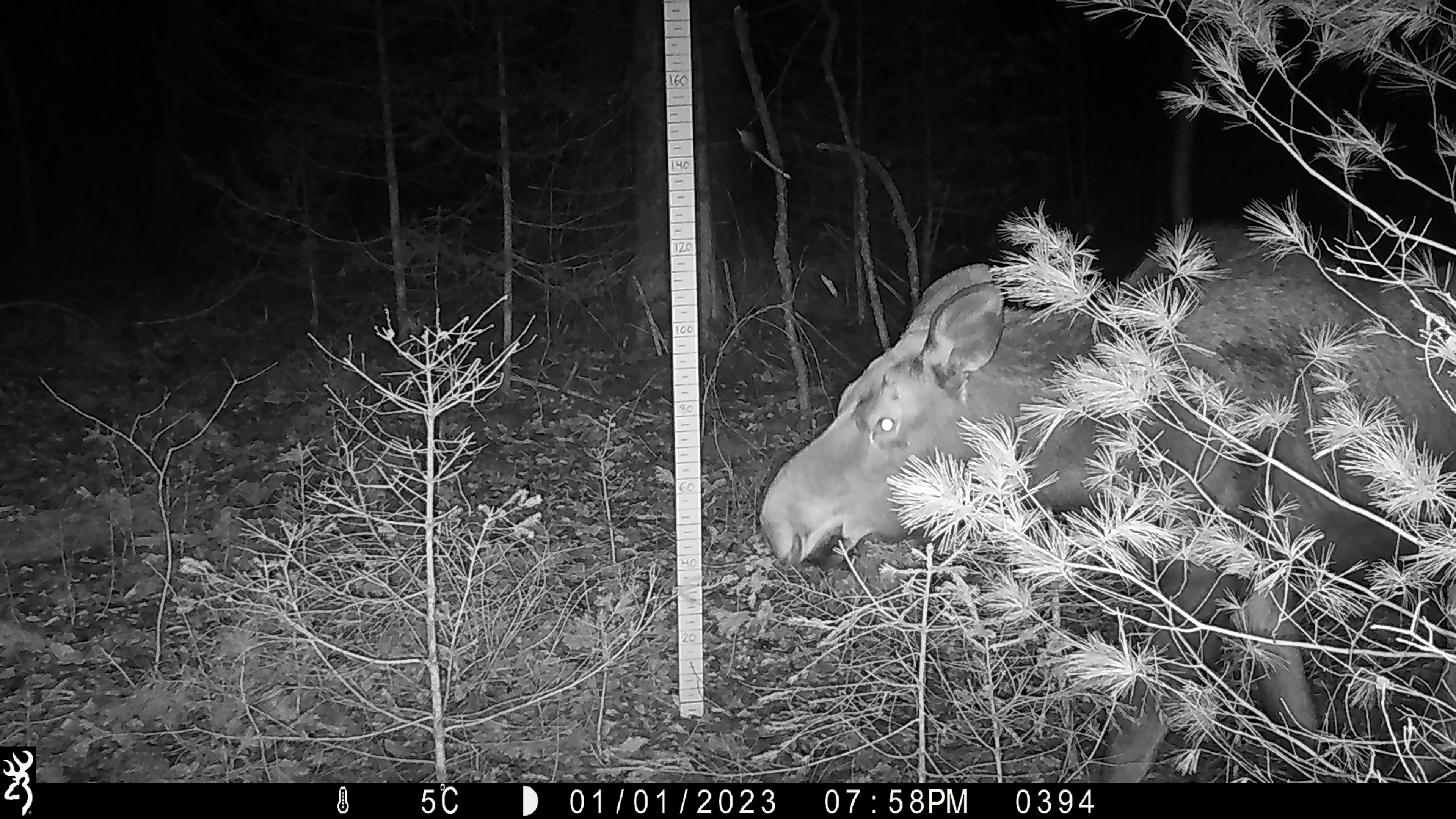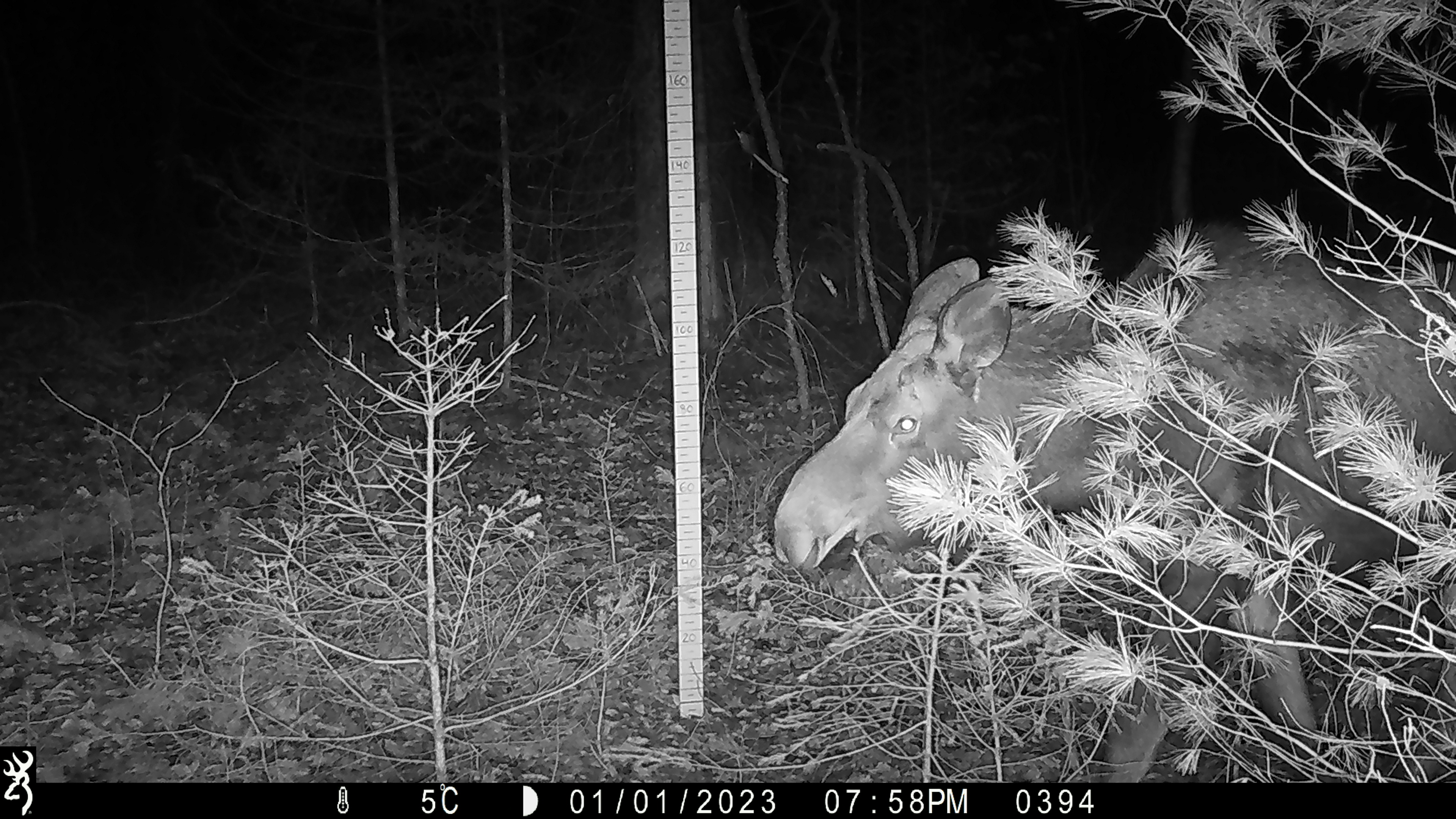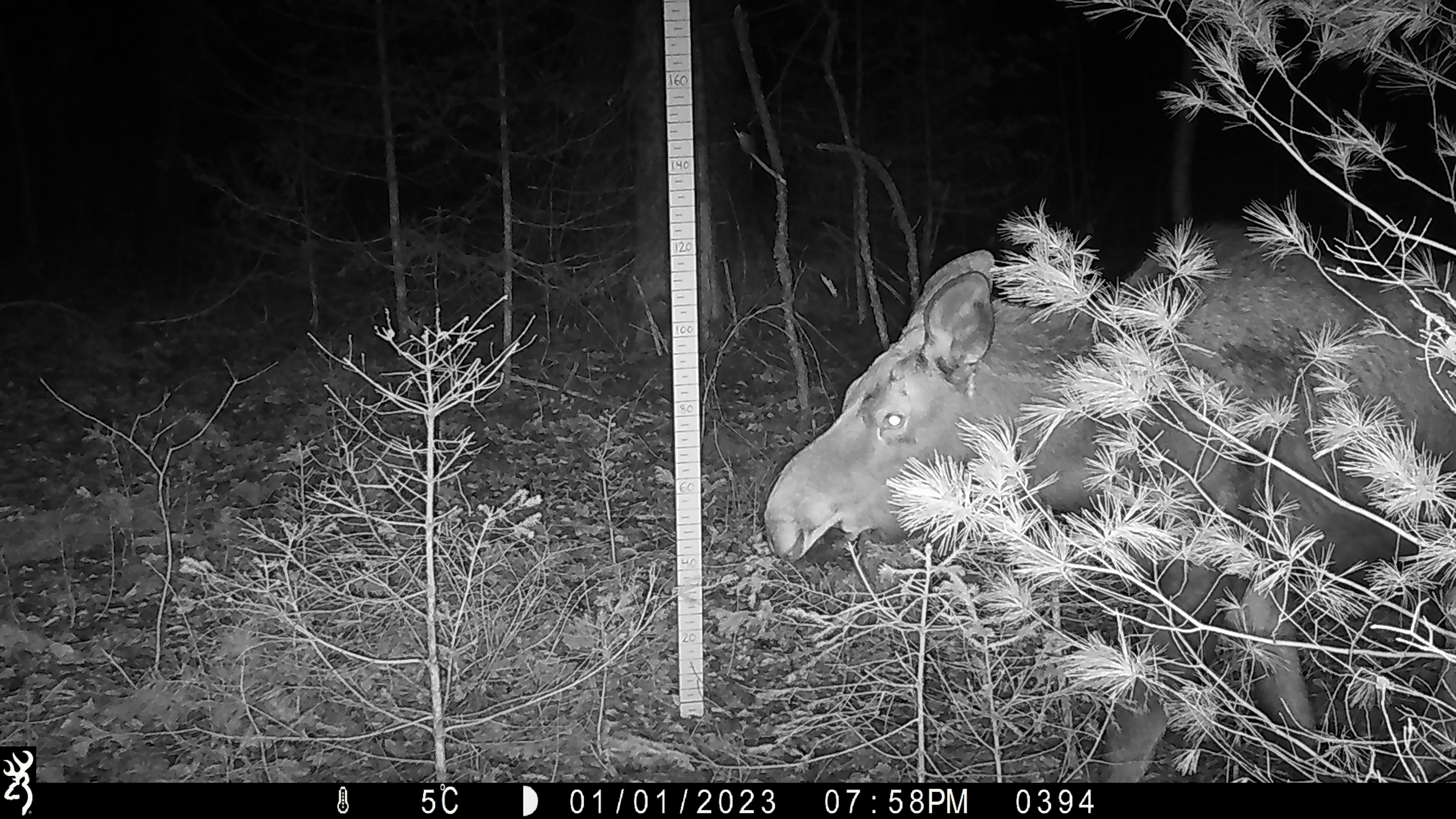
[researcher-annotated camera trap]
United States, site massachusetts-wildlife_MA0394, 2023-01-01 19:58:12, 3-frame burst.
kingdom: Animalia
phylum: Chordata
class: Mammalia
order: Artiodactyla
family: Cervidae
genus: Alces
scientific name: Alces alces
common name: moose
Moose (Alces alces).